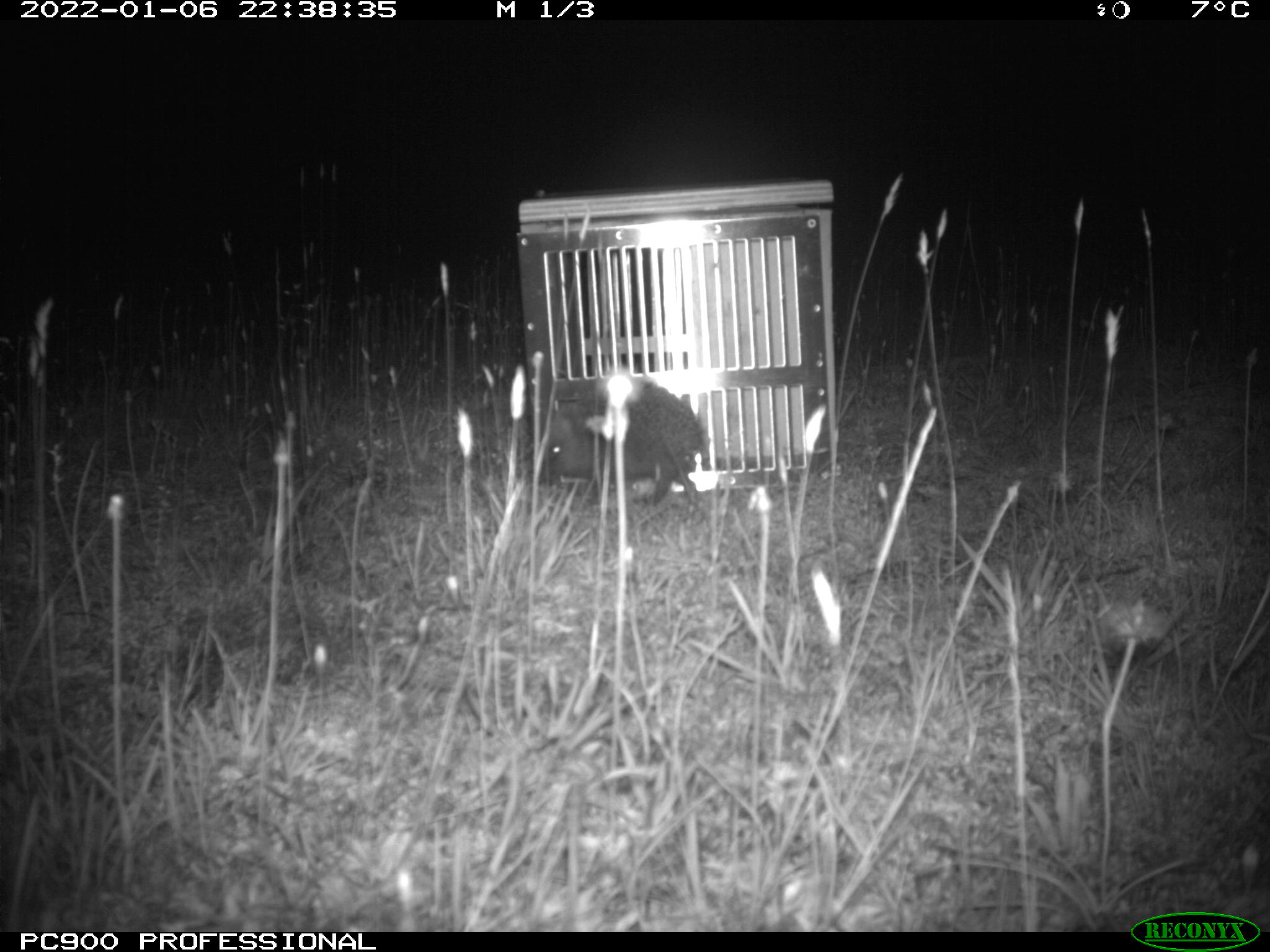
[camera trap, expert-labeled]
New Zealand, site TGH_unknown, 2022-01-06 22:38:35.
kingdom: Animalia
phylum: Chordata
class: Mammalia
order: Eulipotyphla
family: Erinaceidae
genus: Erinaceus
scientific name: Erinaceus europaeus europaeus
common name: european hedgehog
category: hedgehog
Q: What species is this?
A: Hedgehog (european hedgehog) (Erinaceus europaeus europaeus).